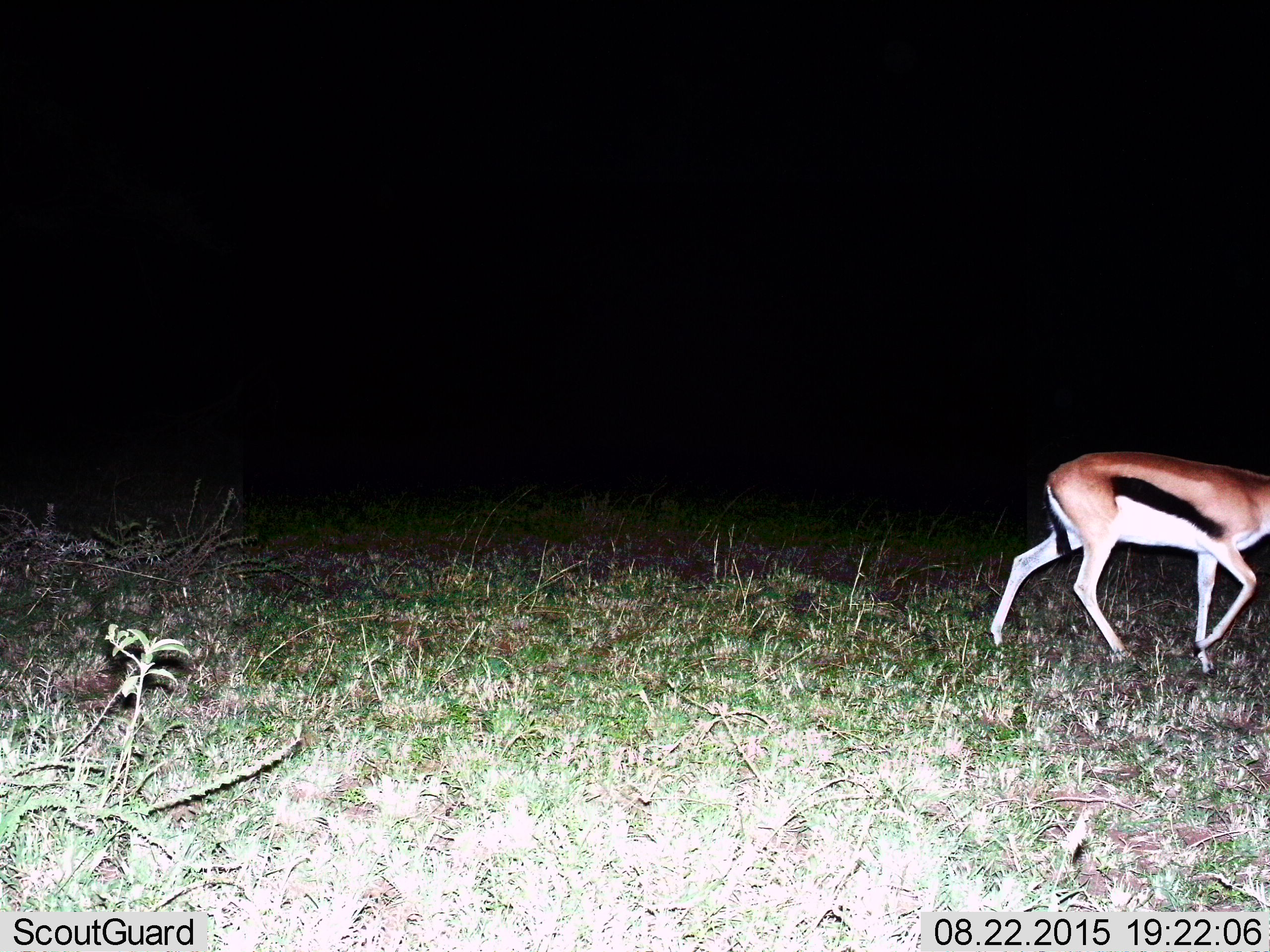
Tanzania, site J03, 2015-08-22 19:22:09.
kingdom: Animalia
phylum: Chordata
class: Mammalia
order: Artiodactyla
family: Bovidae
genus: Eudorcas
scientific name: Eudorcas thomsonii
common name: thomson's gazelle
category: gazellethomsons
Gazellethomsons (thomson's gazelle) (Eudorcas thomsonii), count 1. Behavior (volunteer vote fractions): standing 0%, resting 0%, moving 100%, interacting 0%. Young present (vote fraction): 0%. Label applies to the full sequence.